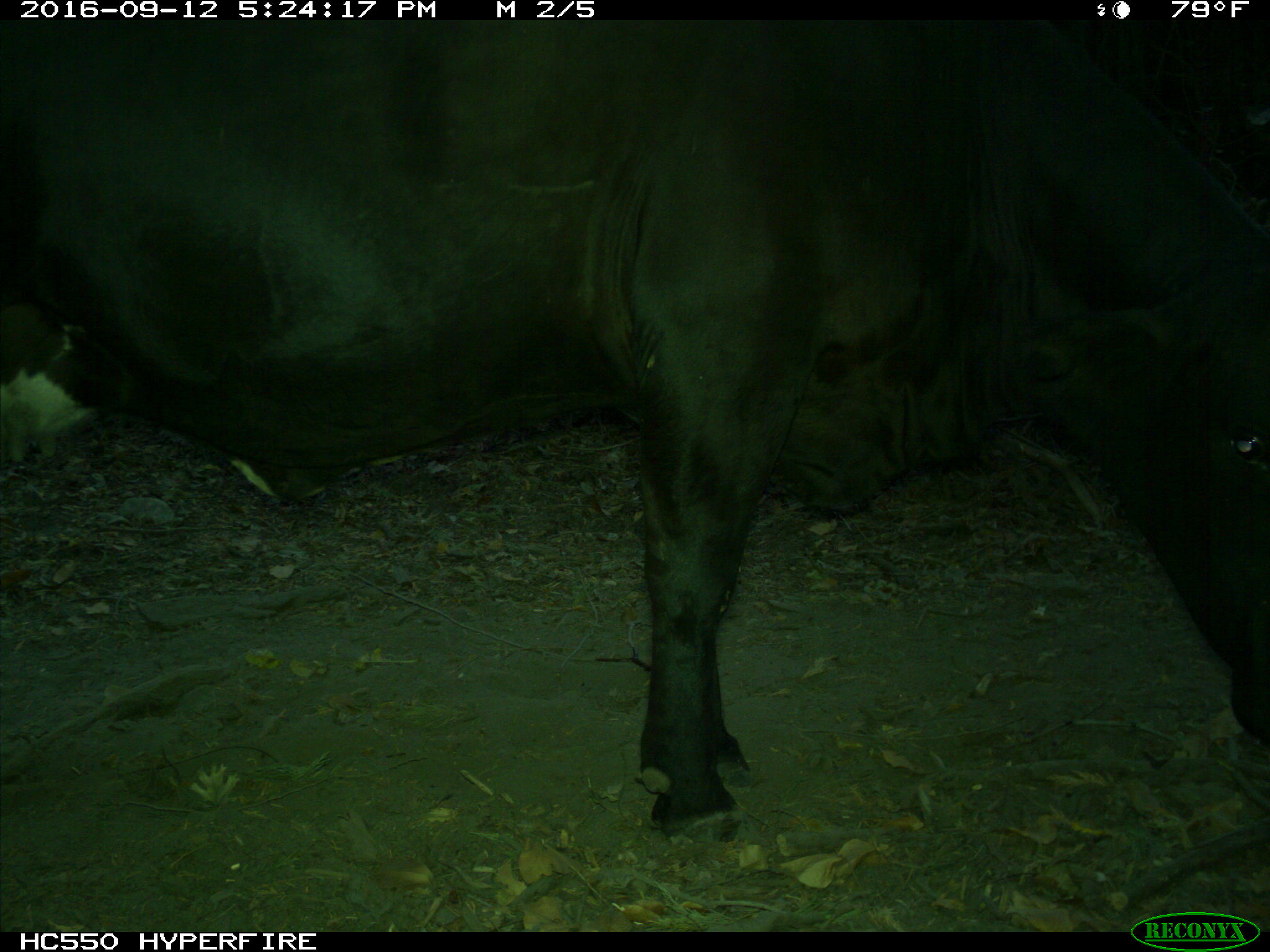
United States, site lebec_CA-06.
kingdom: Animalia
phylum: Chordata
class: Mammalia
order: Artiodactyla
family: Bovidae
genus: Bos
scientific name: Bos taurus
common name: domestic cow